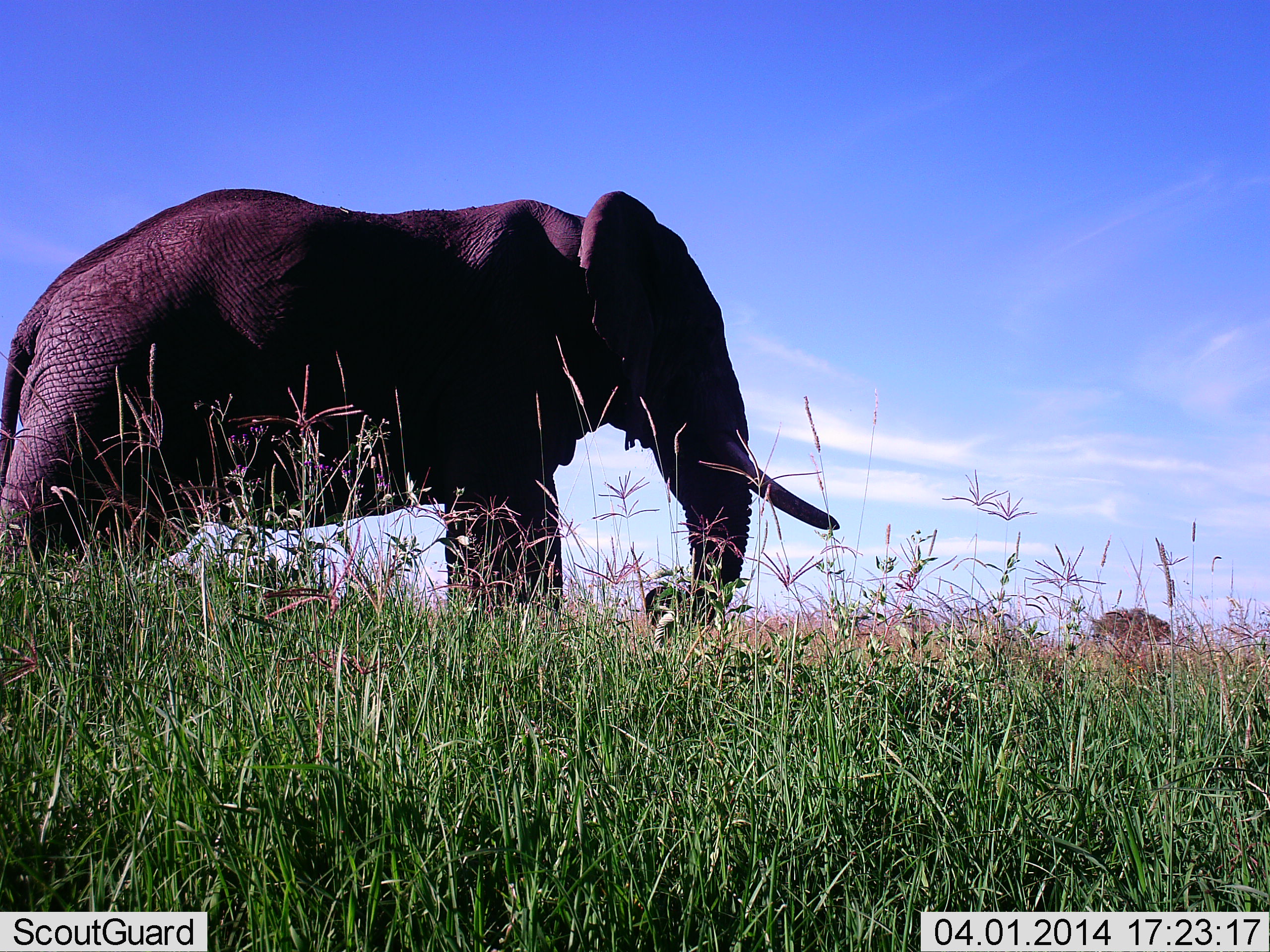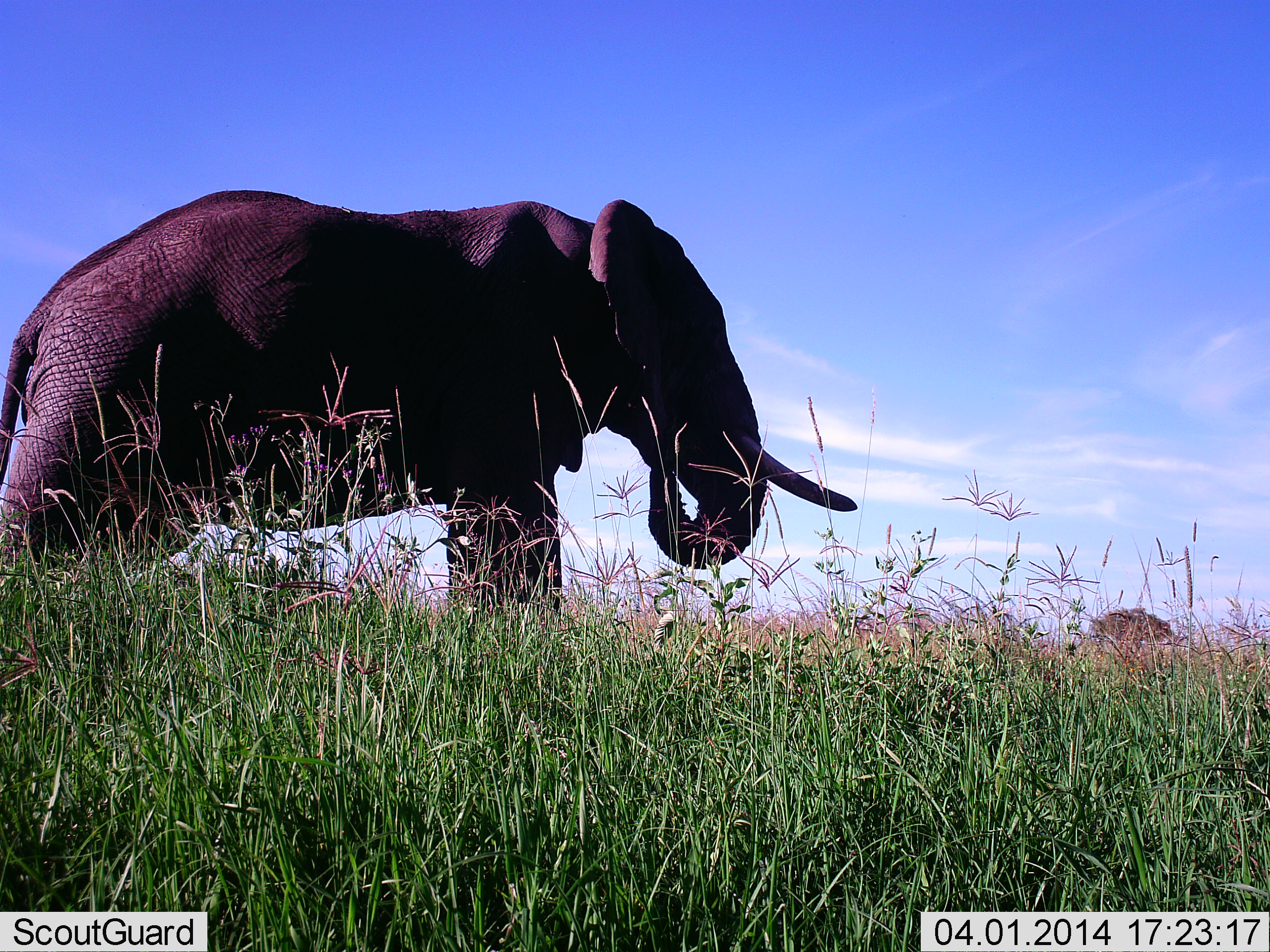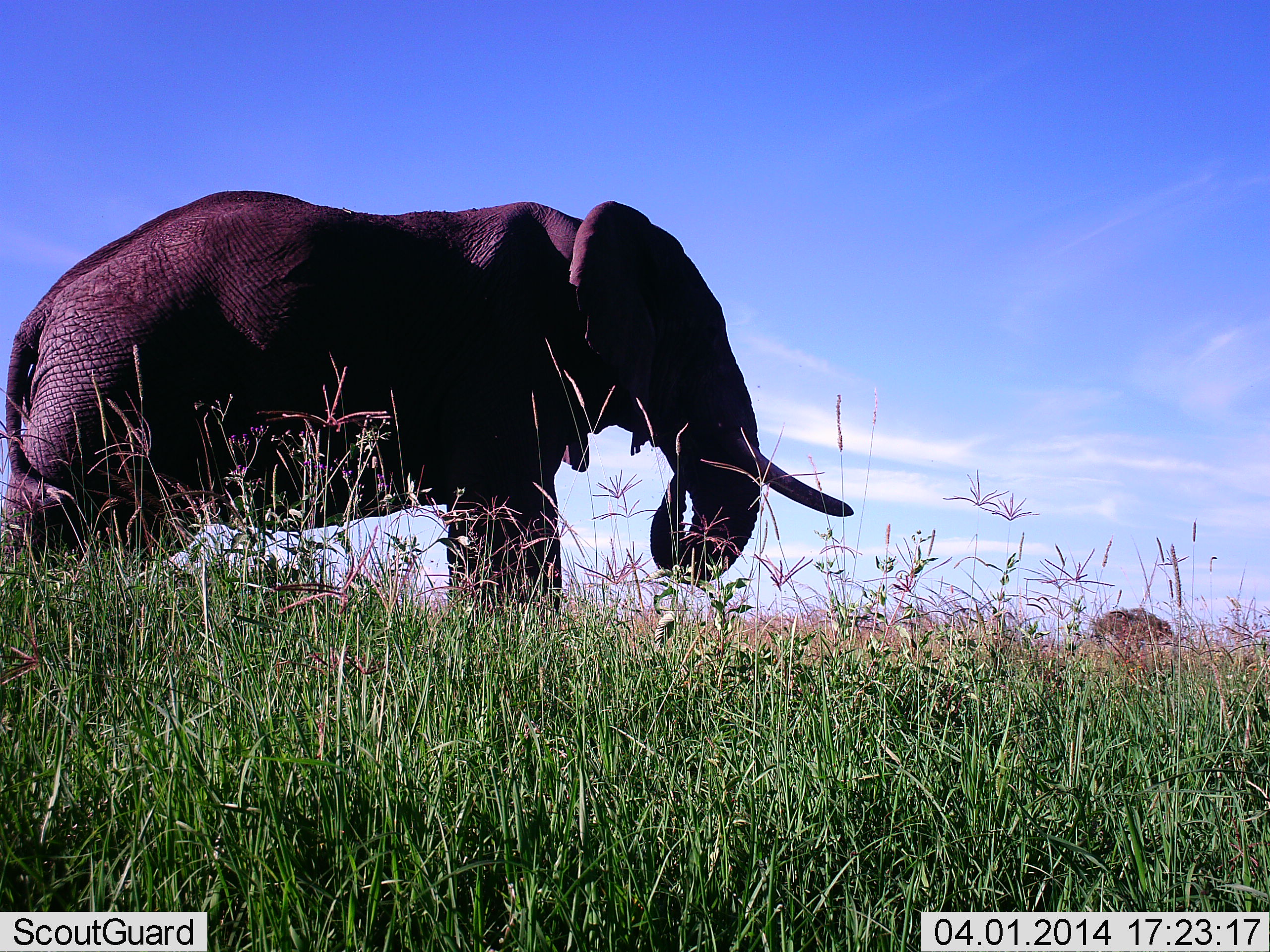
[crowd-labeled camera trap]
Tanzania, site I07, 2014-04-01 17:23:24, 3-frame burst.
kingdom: Animalia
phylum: Chordata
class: Mammalia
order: Proboscidea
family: Elephantidae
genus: Loxodonta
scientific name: Loxodonta africana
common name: african bush elephant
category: elephant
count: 1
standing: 50%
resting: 0%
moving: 20%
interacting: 0%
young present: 0%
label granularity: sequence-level